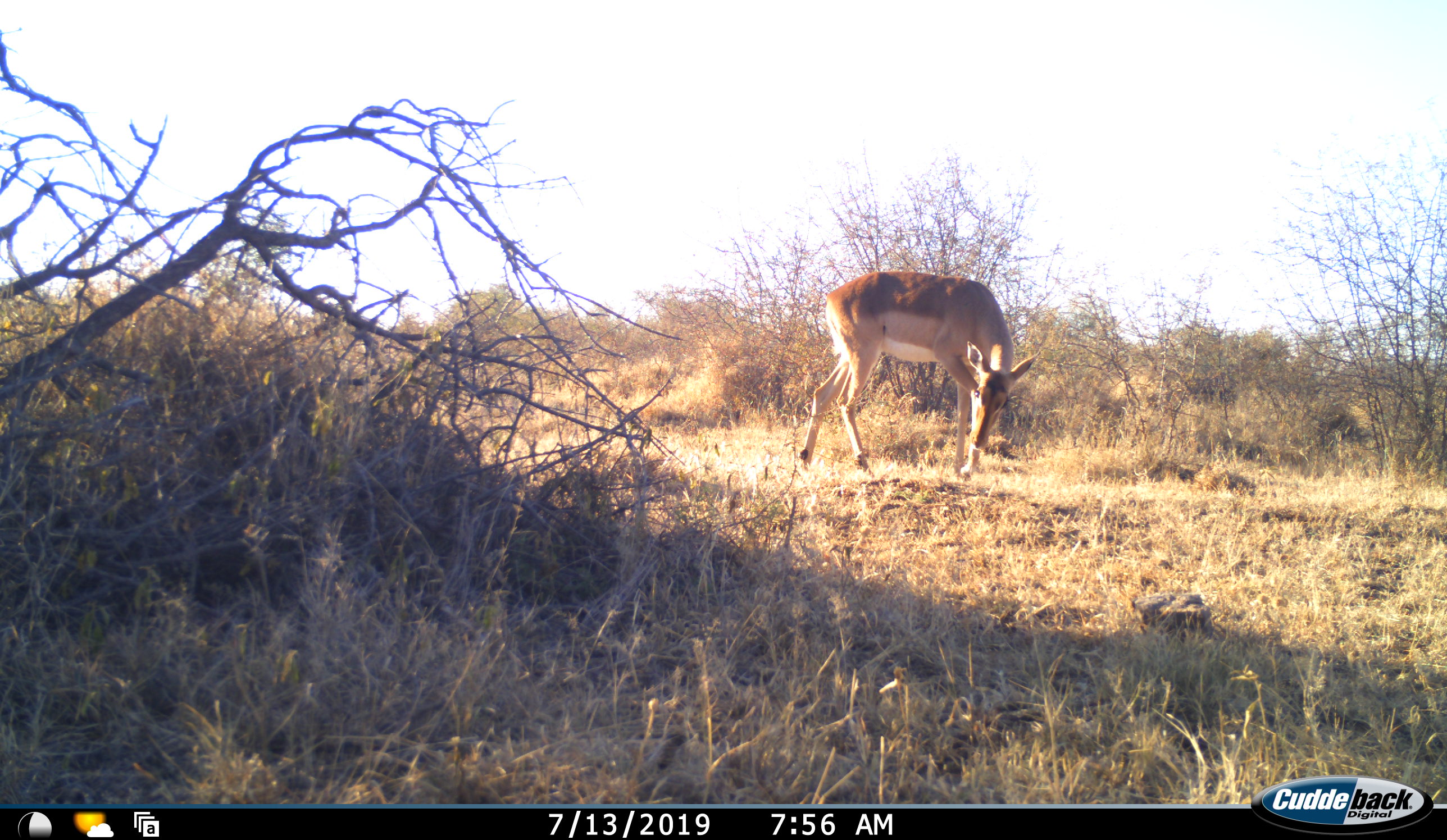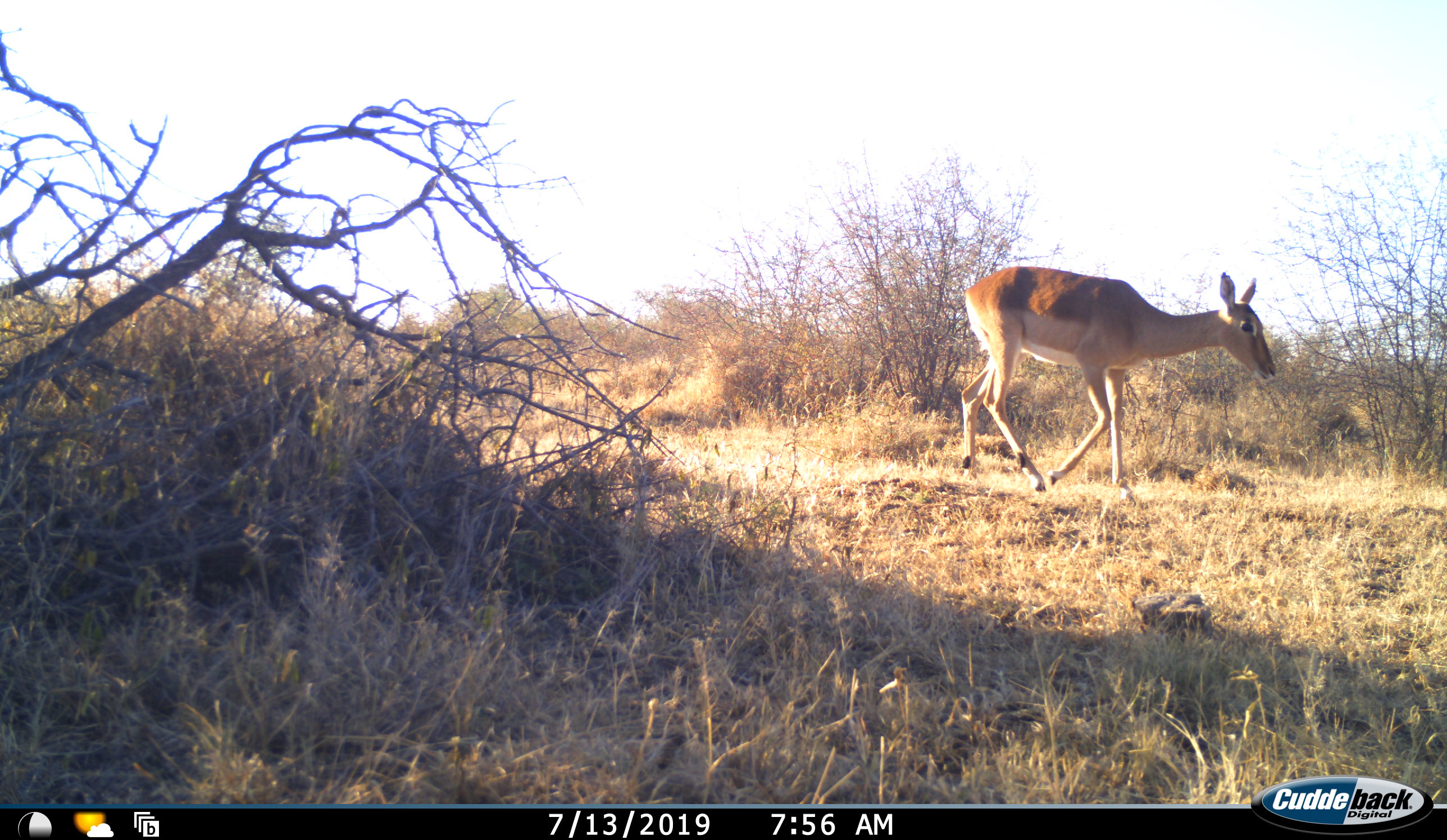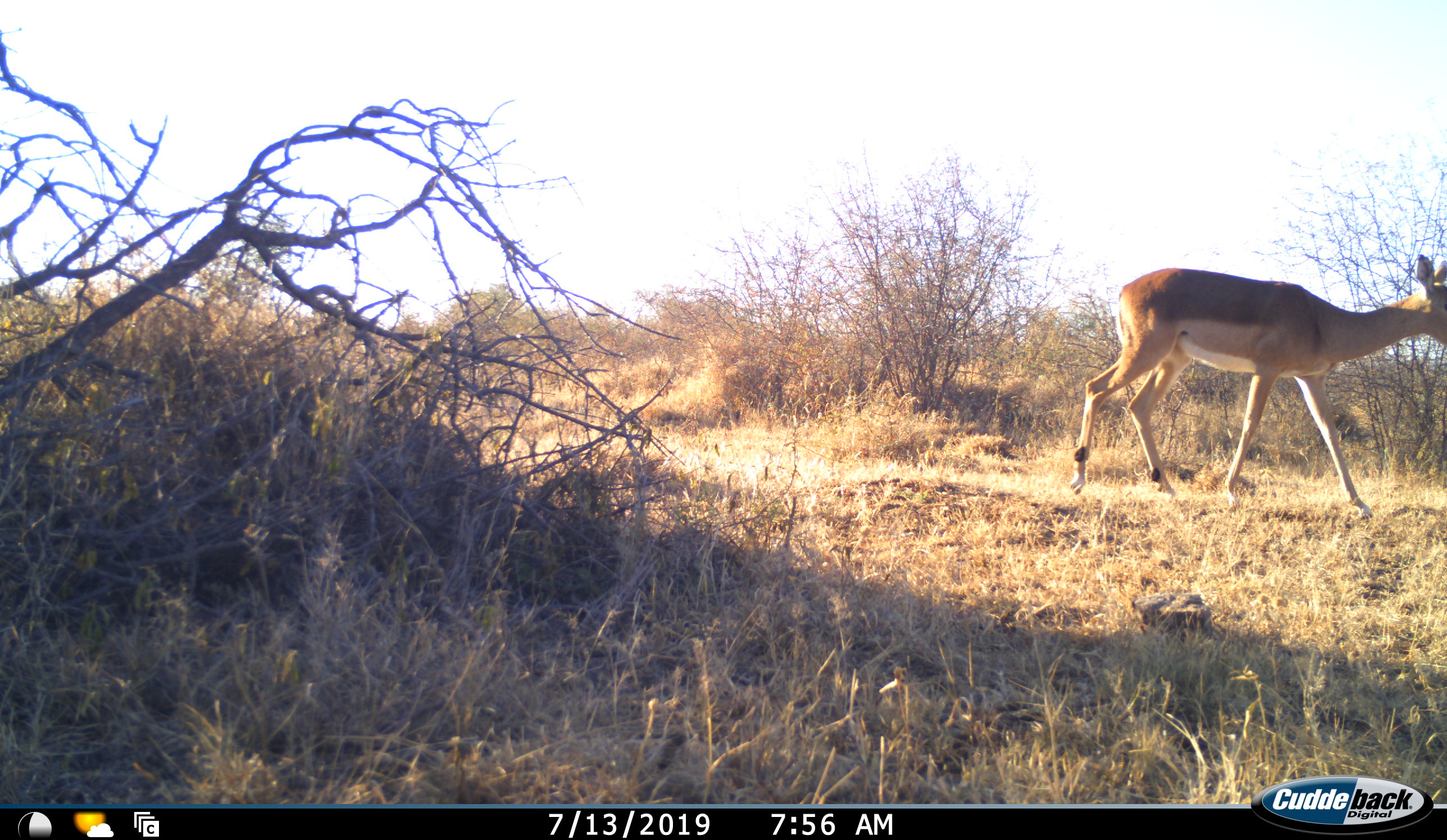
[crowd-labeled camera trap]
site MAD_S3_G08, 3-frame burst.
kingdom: Animalia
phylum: Chordata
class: Mammalia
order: Artiodactyla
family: Bovidae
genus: Aepyceros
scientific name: Aepyceros melampus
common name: impala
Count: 1.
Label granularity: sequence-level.